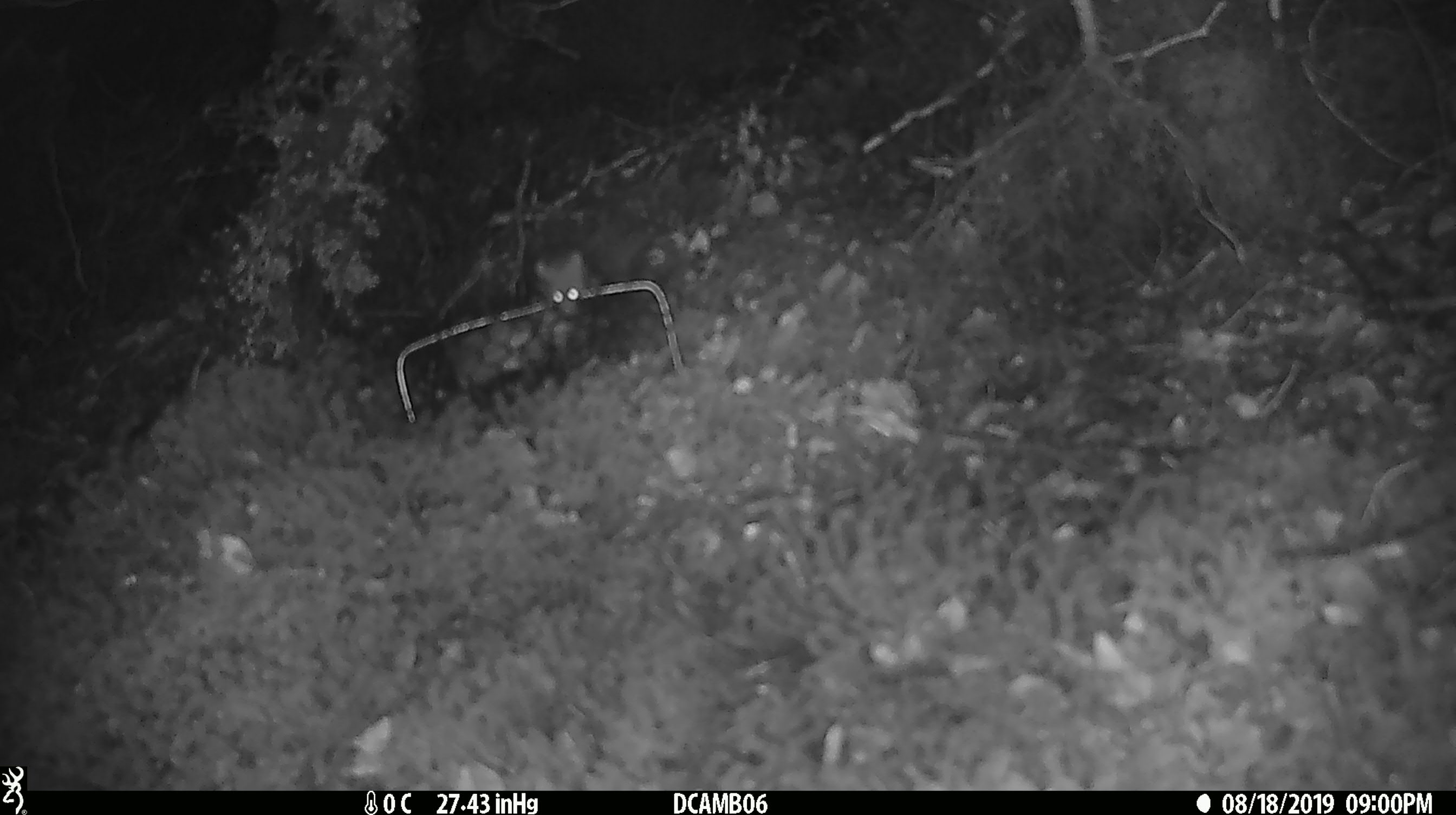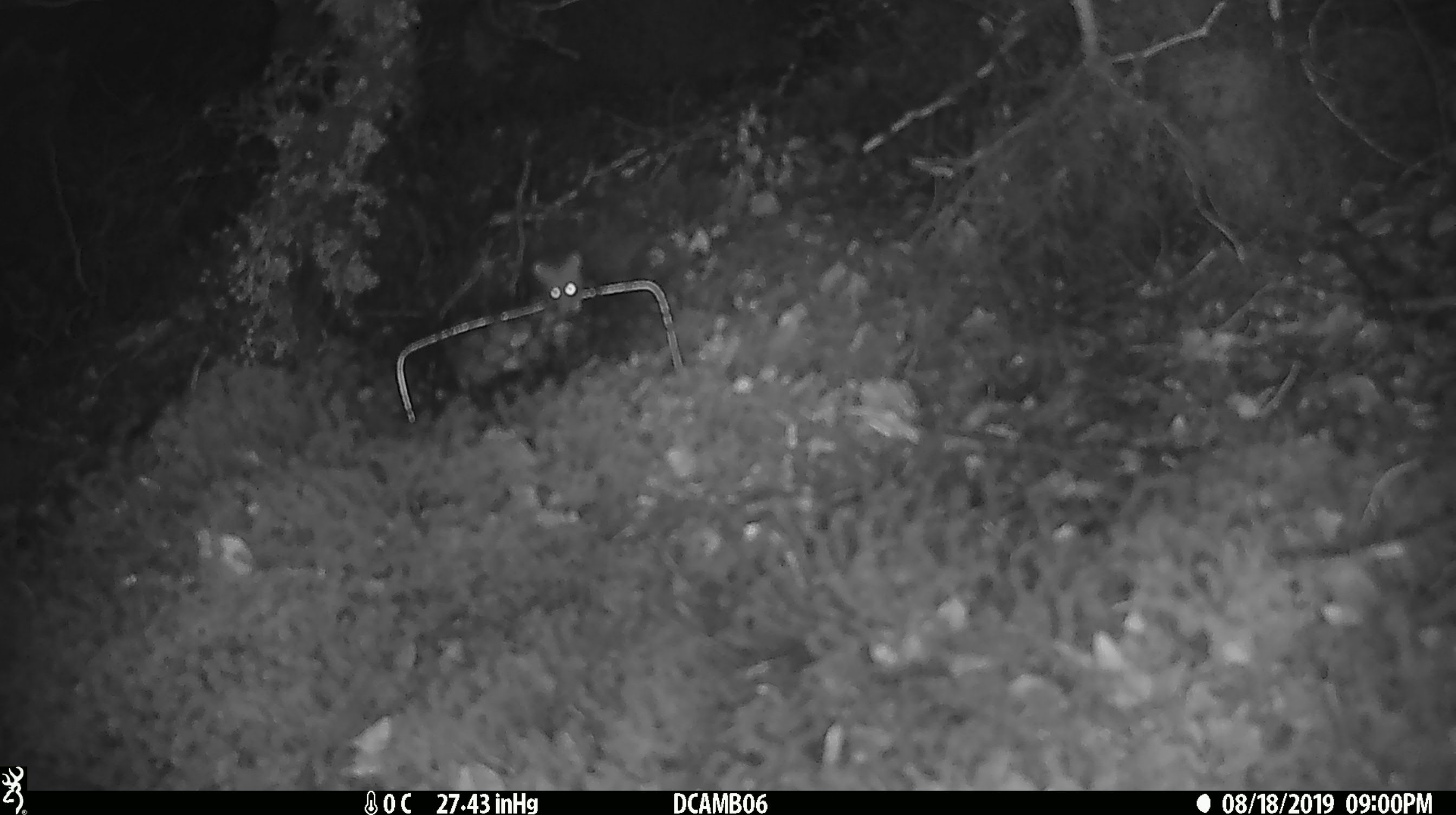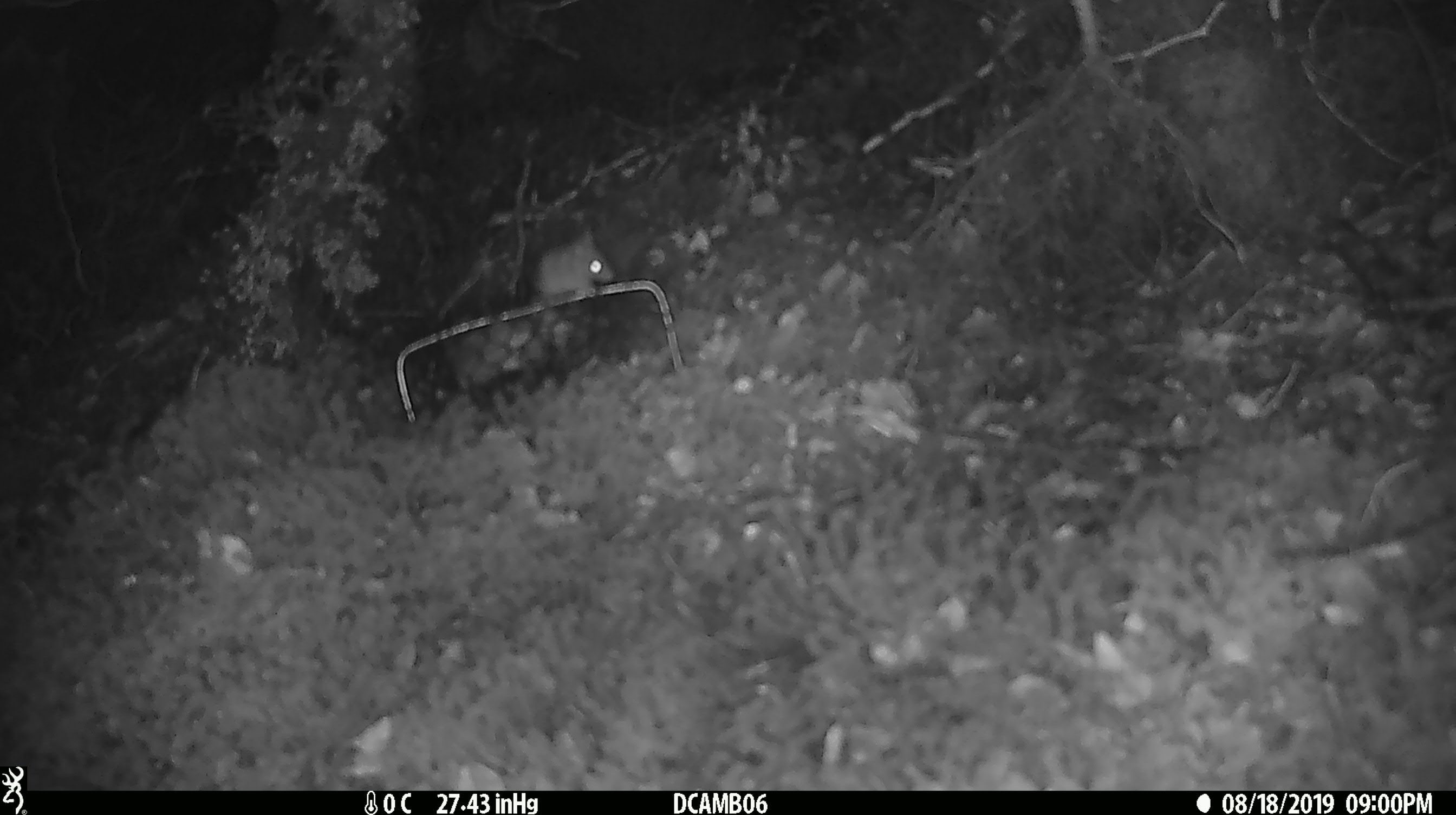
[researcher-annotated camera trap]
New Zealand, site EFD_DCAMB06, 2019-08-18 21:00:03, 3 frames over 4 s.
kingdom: Animalia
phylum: Chordata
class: Mammalia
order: Rodentia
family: Muridae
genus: Mus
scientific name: Mus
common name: mouse